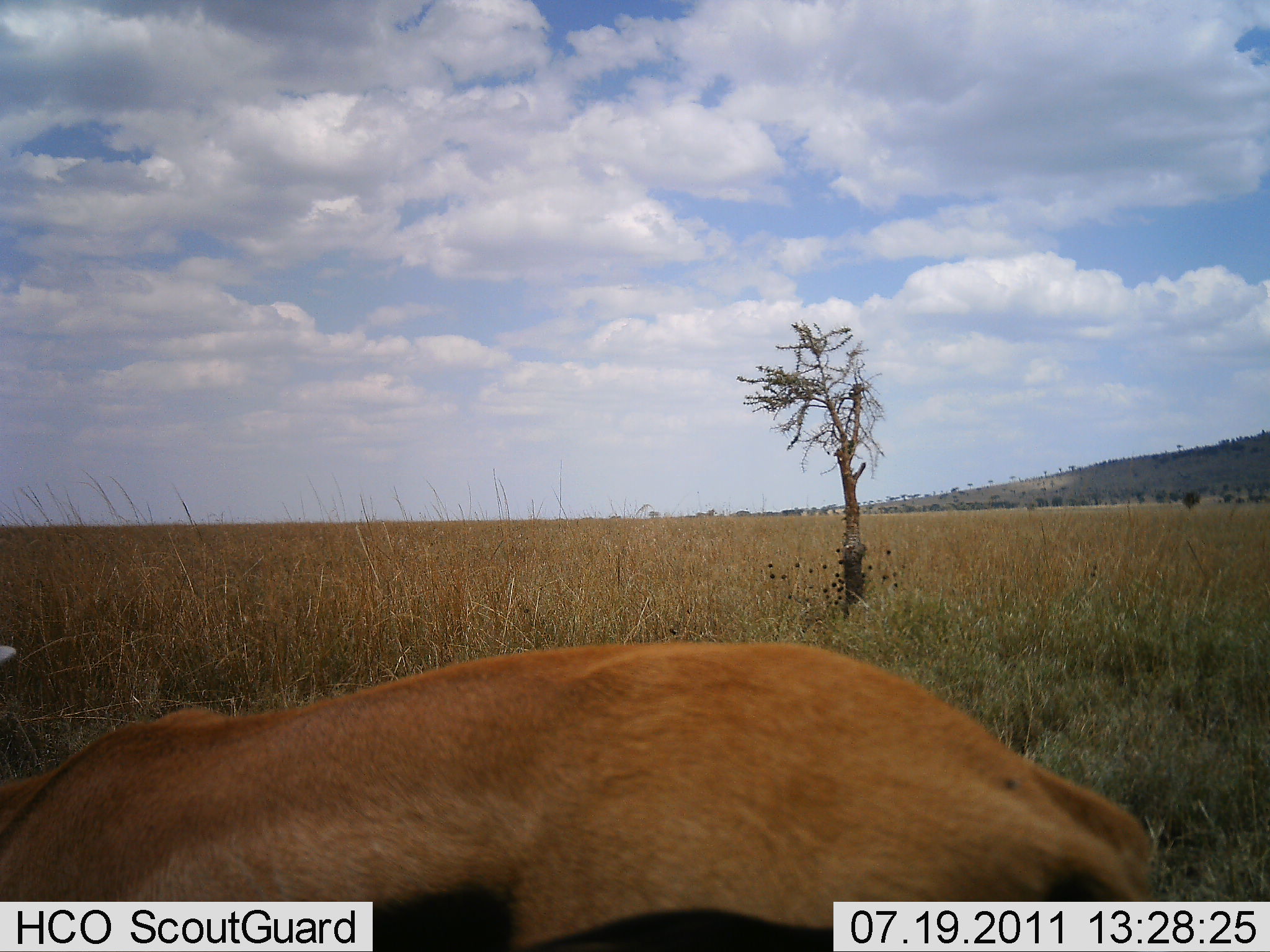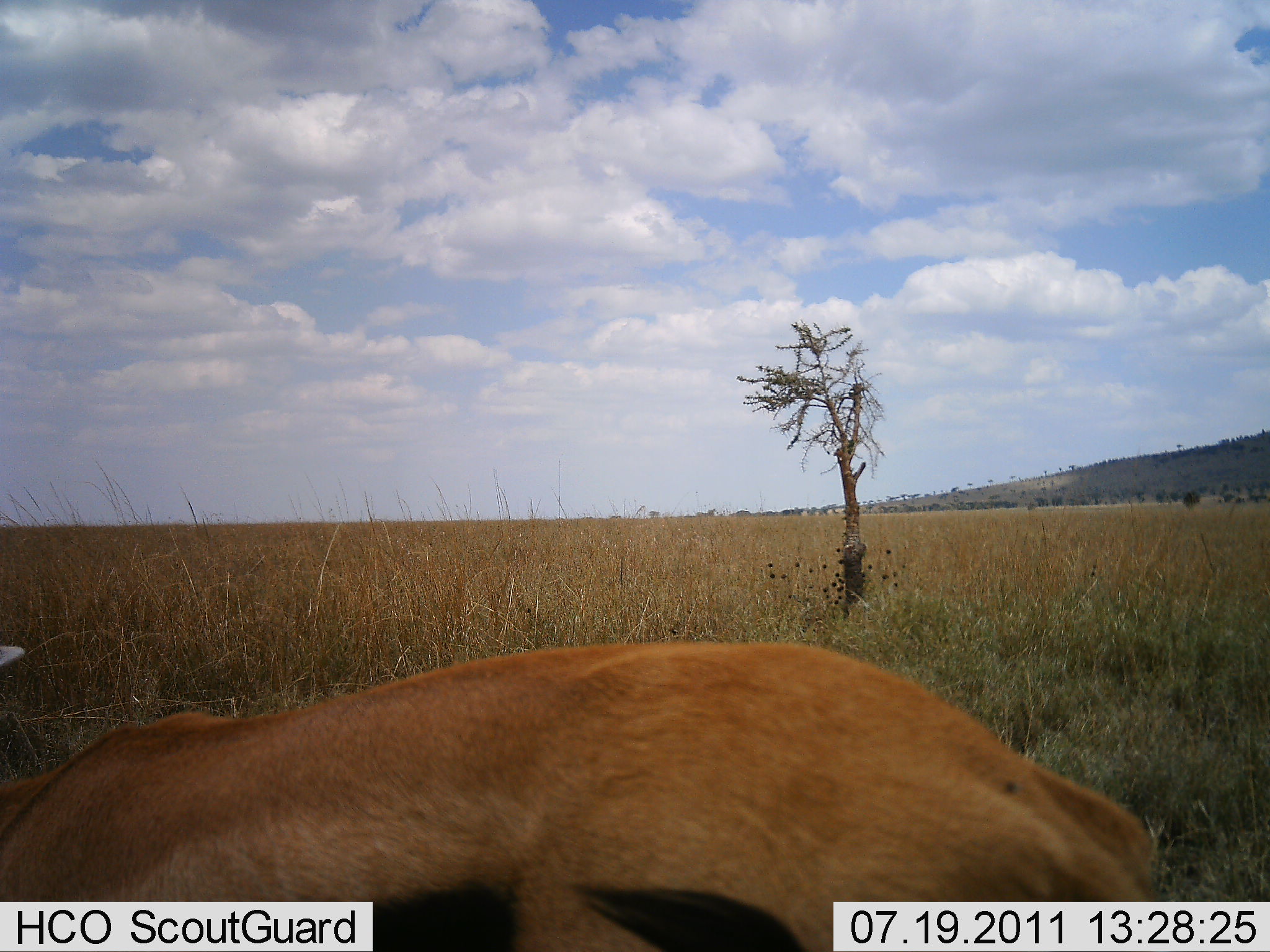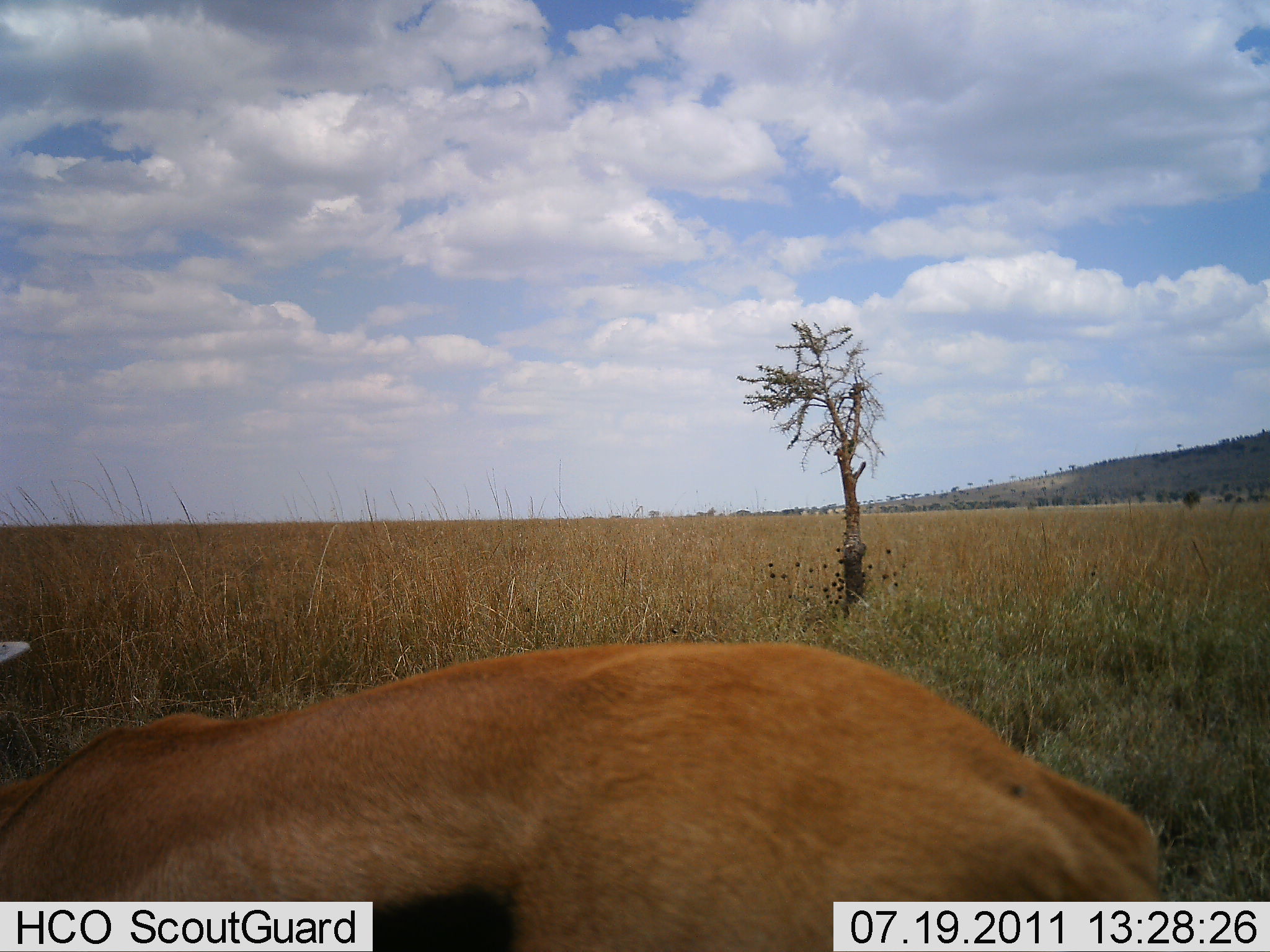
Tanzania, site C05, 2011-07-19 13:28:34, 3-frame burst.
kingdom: Animalia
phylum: Chordata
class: Mammalia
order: Artiodactyla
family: Bovidae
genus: Nanger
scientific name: Nanger granti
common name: grant's gazelle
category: gazellegrants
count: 1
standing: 29%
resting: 71%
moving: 0%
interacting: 0%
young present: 0%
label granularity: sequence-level